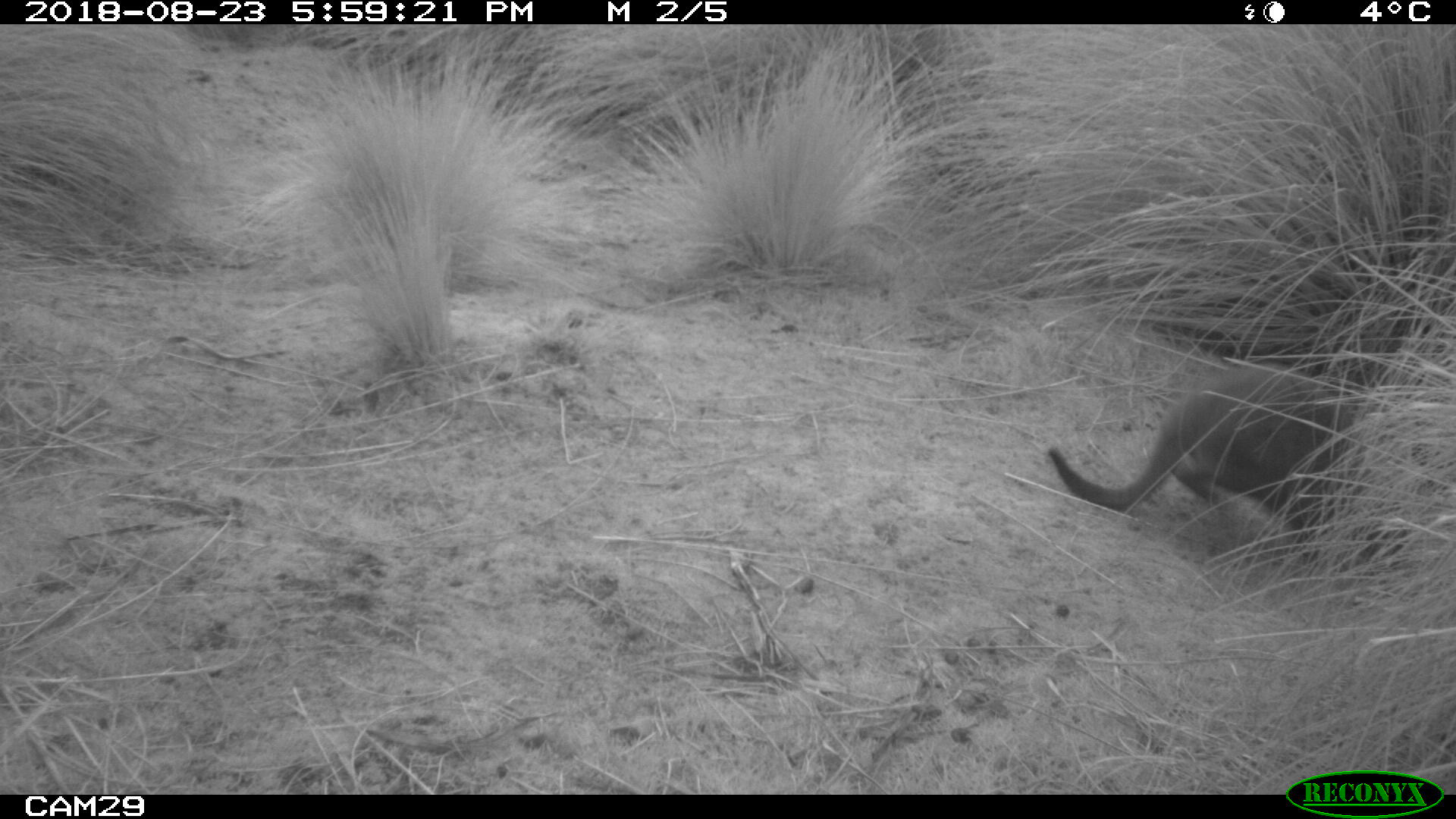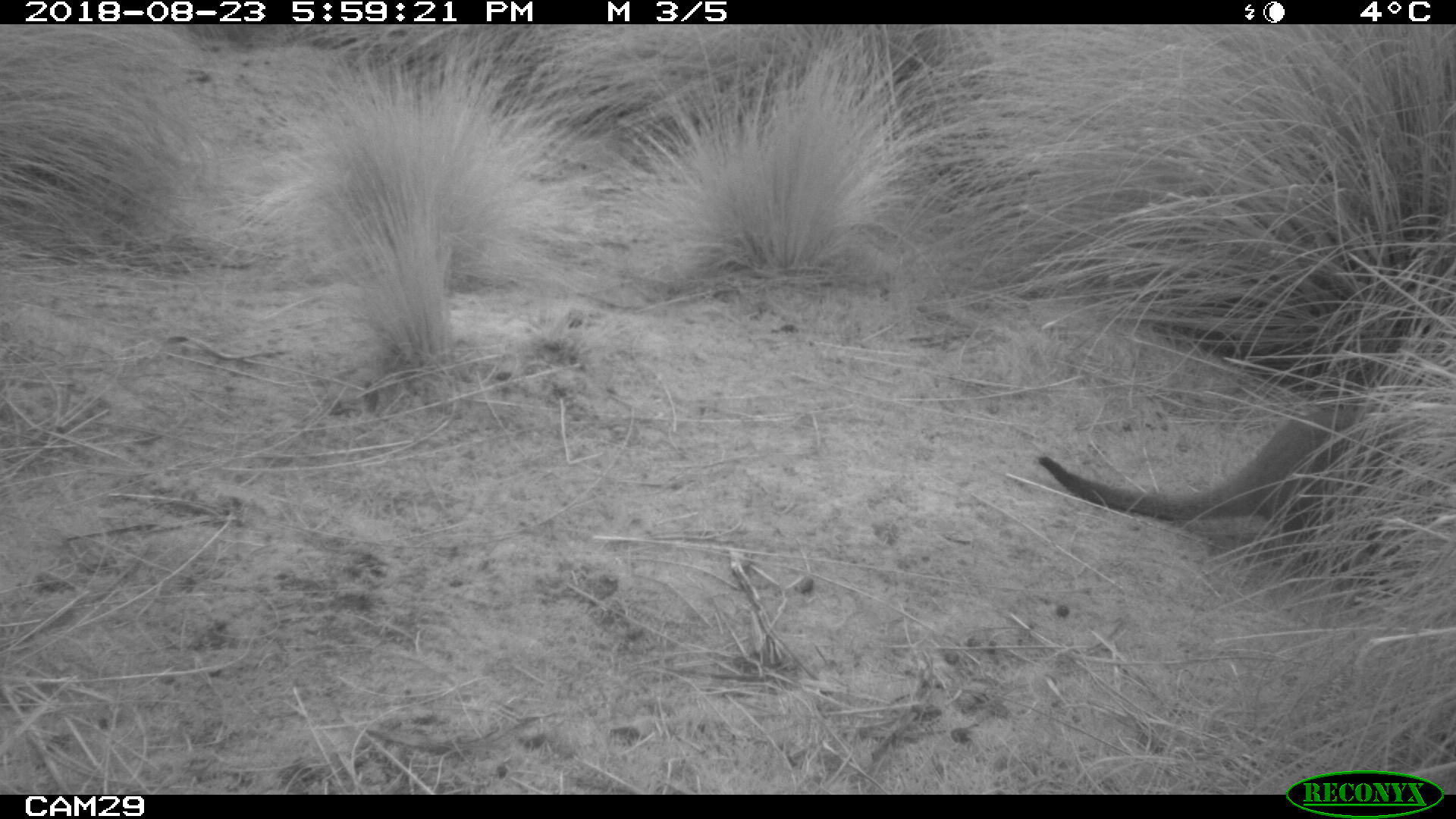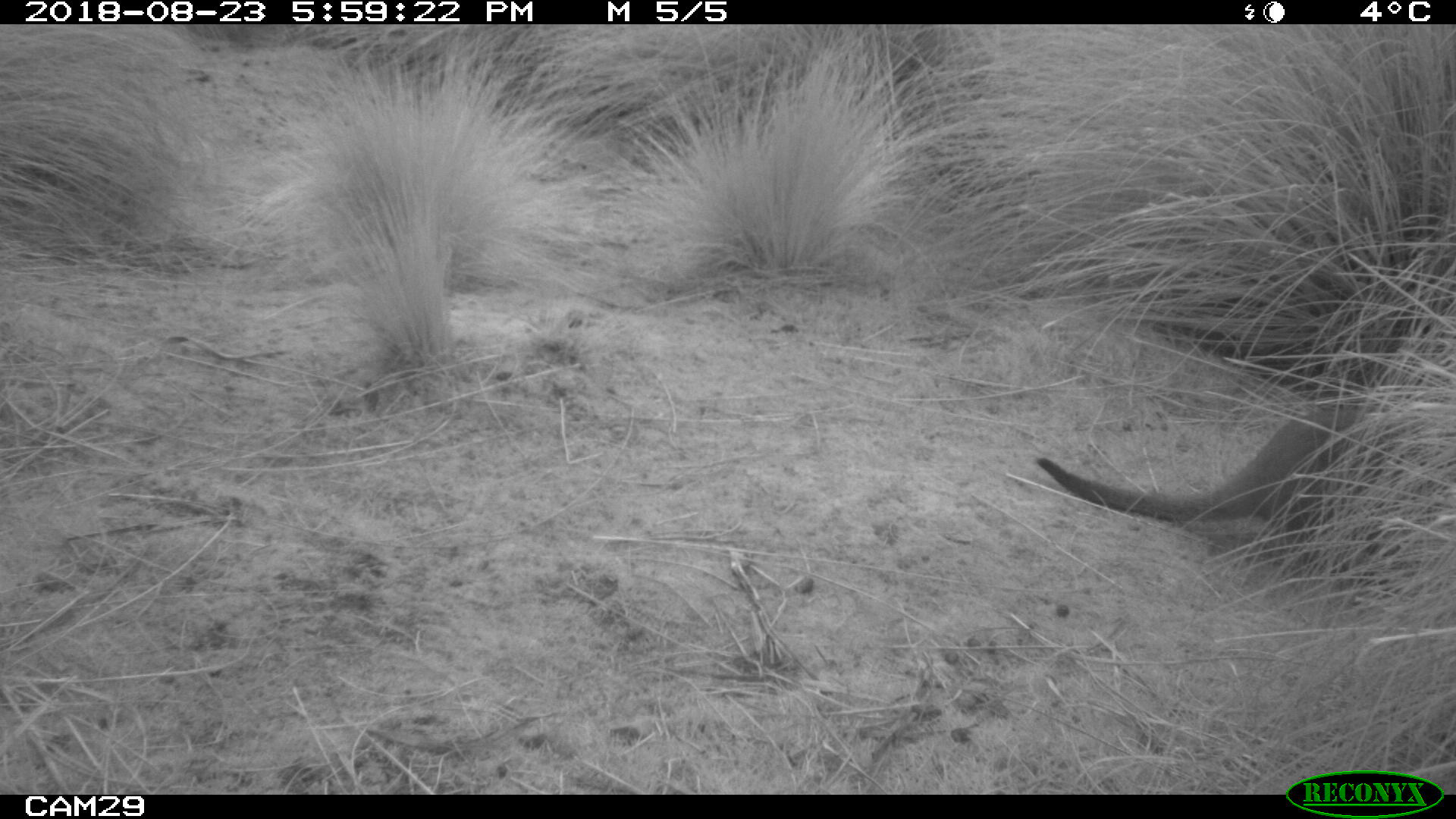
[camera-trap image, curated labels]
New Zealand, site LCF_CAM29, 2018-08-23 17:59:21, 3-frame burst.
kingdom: Animalia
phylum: Chordata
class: Mammalia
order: Diprotodontia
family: Macropodidae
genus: Notamacropus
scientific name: Notamacropus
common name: wallaby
Wallaby (Notamacropus).